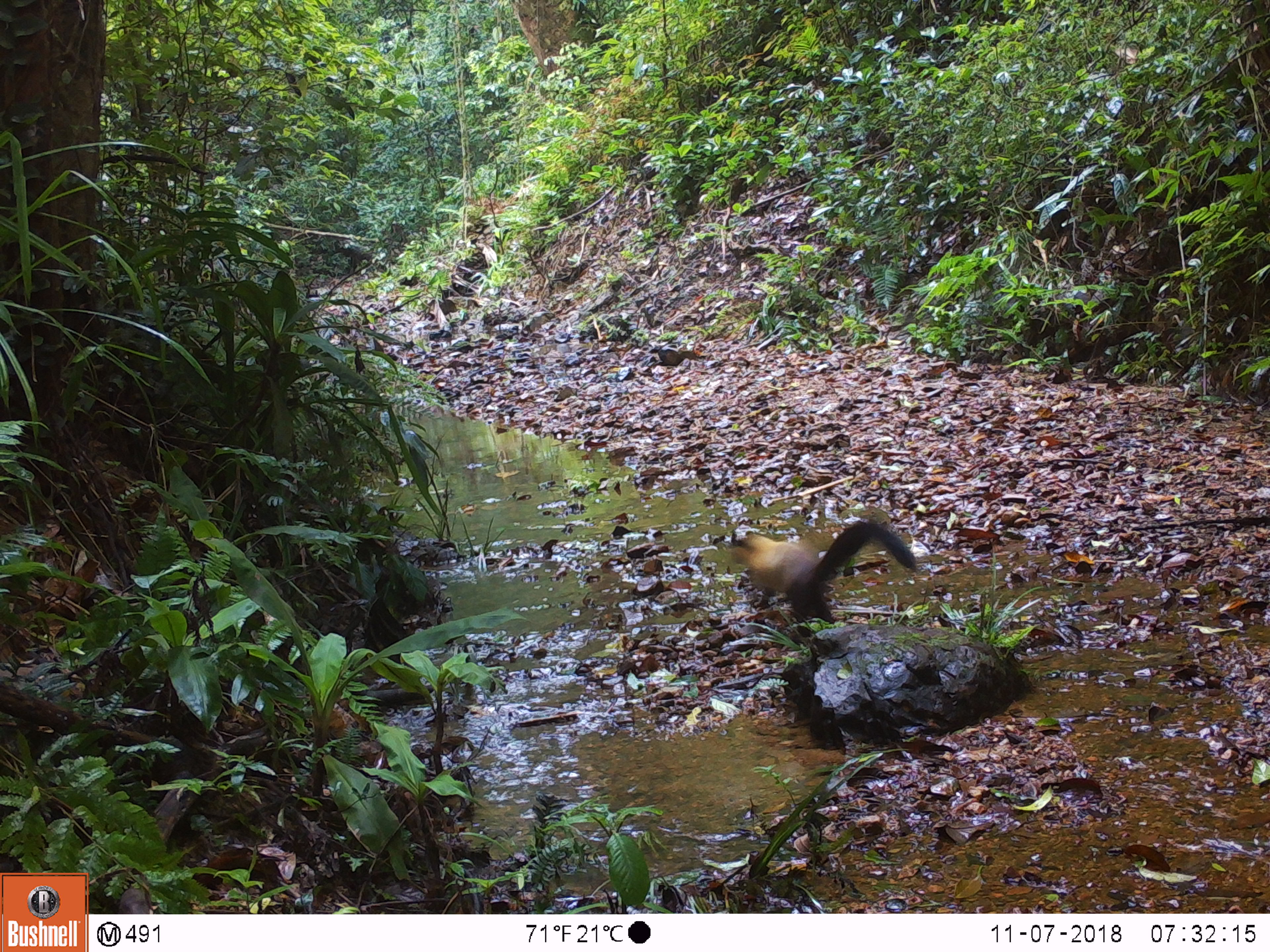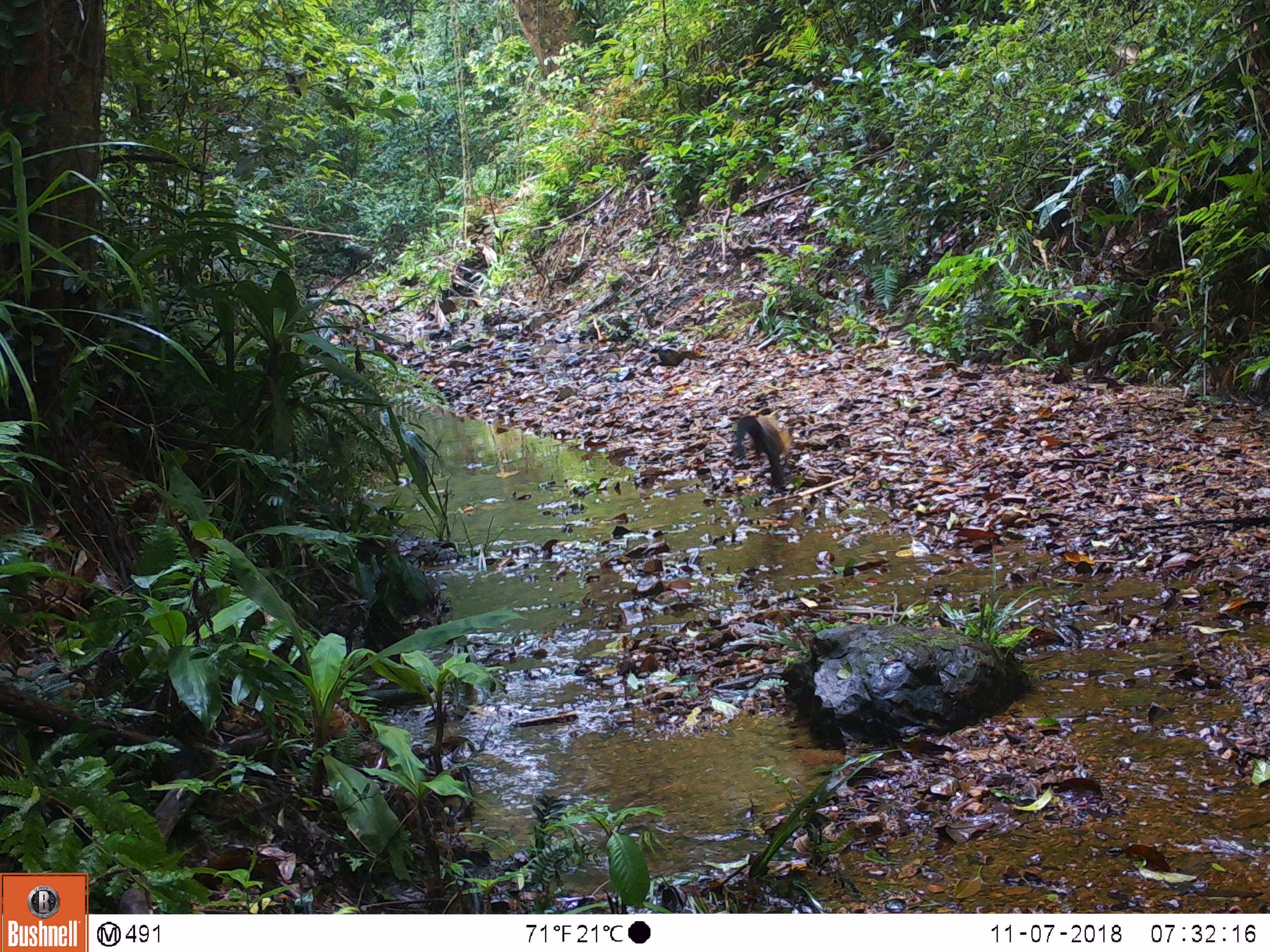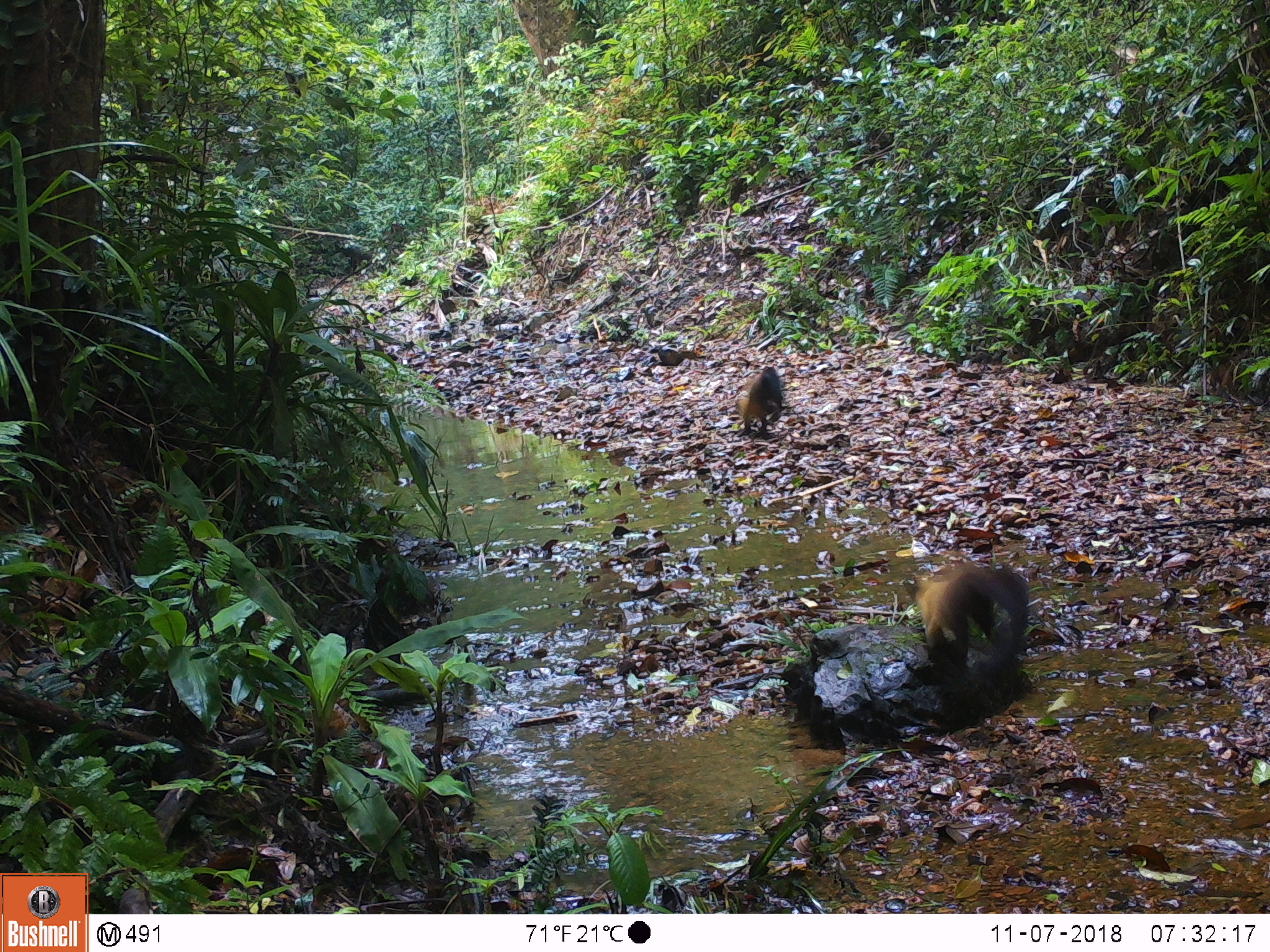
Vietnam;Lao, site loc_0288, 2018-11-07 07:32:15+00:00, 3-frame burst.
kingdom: Animalia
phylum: Chordata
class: Mammalia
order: Carnivora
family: Mustelidae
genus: Martes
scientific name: Martes flavigula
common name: yellow-throated marten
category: yellow throated marten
Yellow throated marten (yellow-throated marten) (Martes flavigula). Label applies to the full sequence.